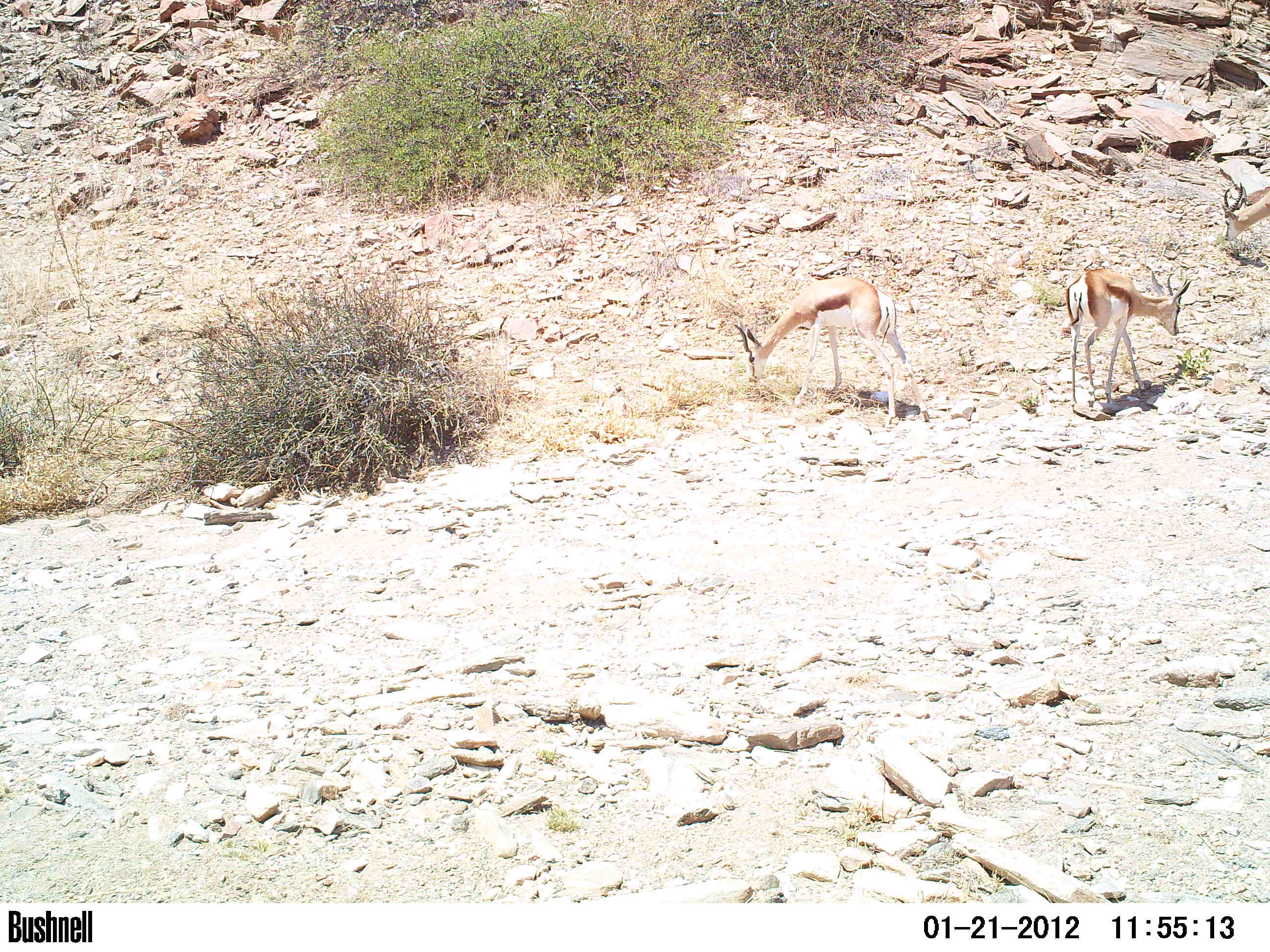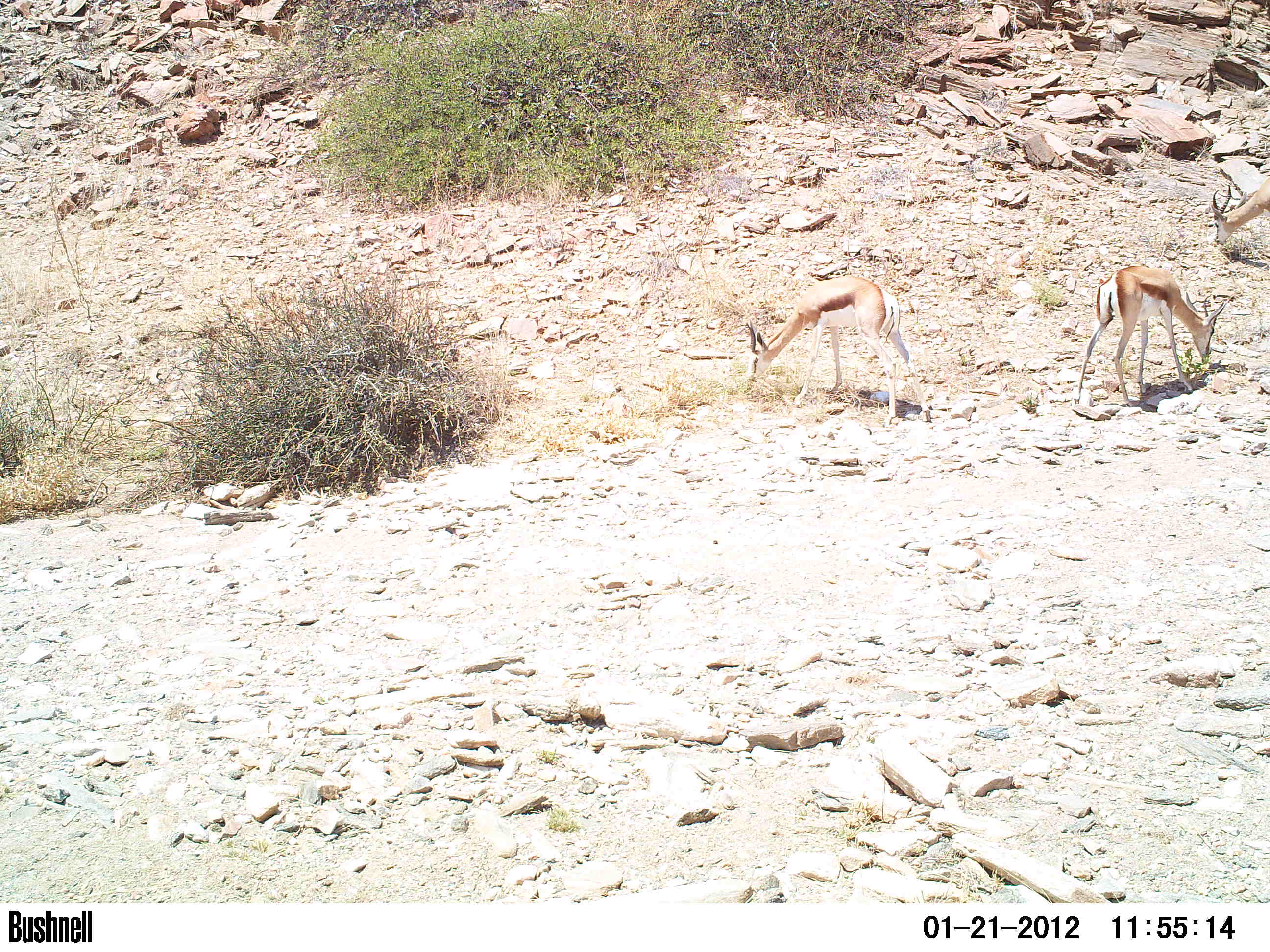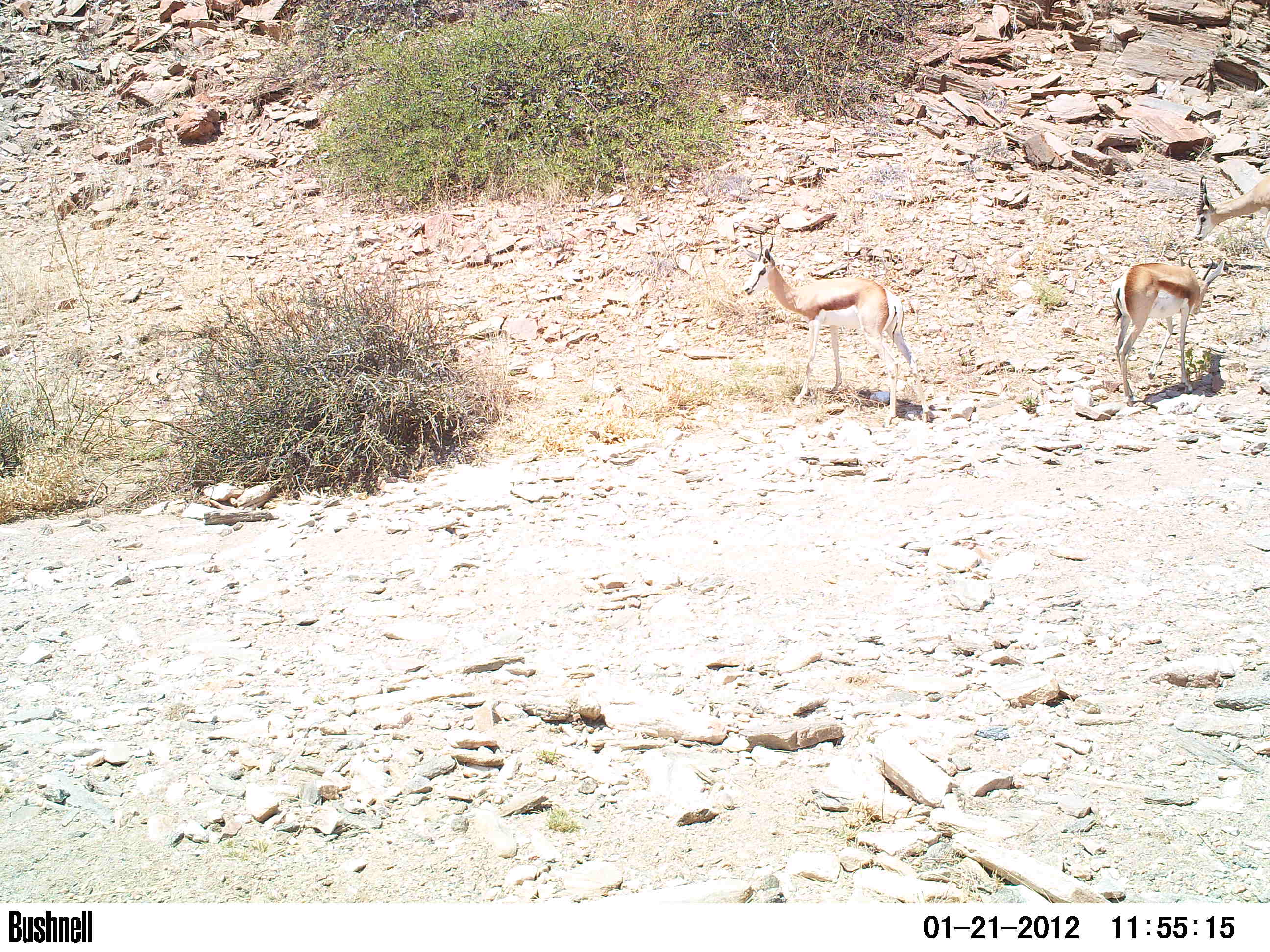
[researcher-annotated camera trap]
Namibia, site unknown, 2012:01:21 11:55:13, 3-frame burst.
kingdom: Animalia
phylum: Chordata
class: Mammalia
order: Artiodactyla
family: Bovidae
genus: Antidorcas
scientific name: Antidorcas marsupialis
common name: springbok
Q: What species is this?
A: Antidorcas marsupialis (springbok).